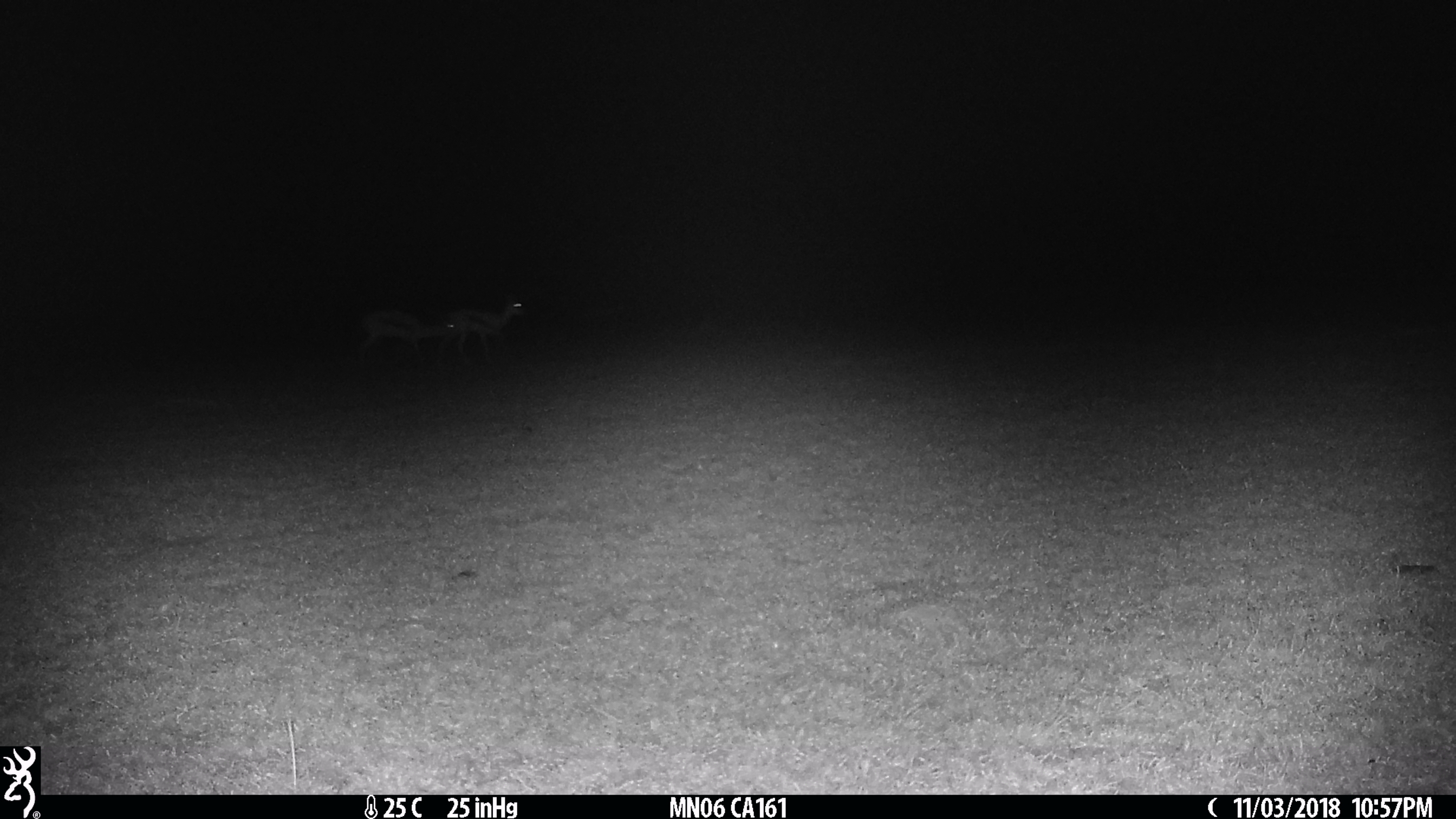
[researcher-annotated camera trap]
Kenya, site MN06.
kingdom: Animalia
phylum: Chordata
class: Mammalia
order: Artiodactyla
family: Bovidae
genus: Eudorcas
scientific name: Eudorcas thomsonii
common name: thomon's gazelle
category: gazelle thomsons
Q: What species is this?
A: Gazelle thomsons (thomon's gazelle) (Eudorcas thomsonii).